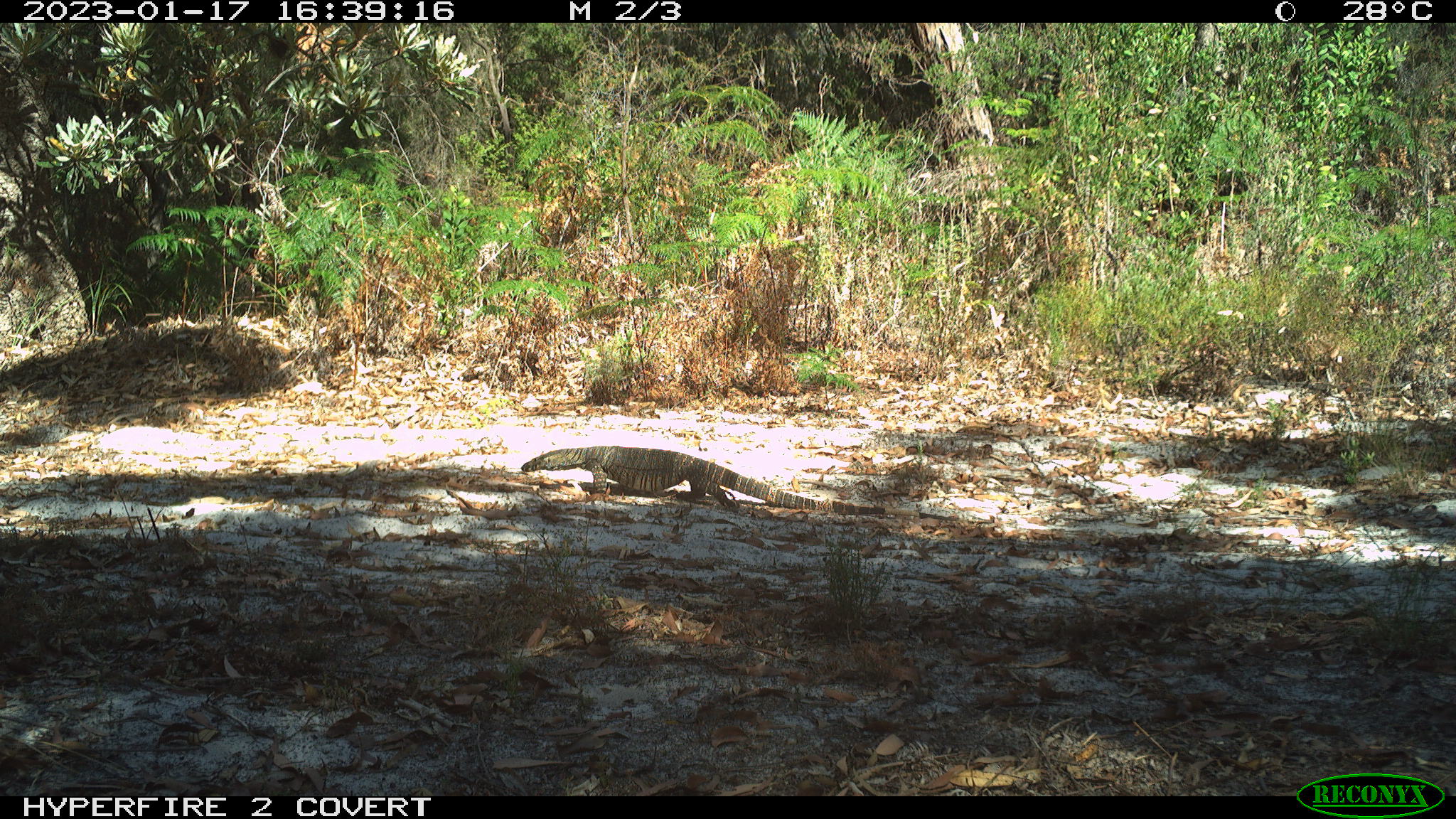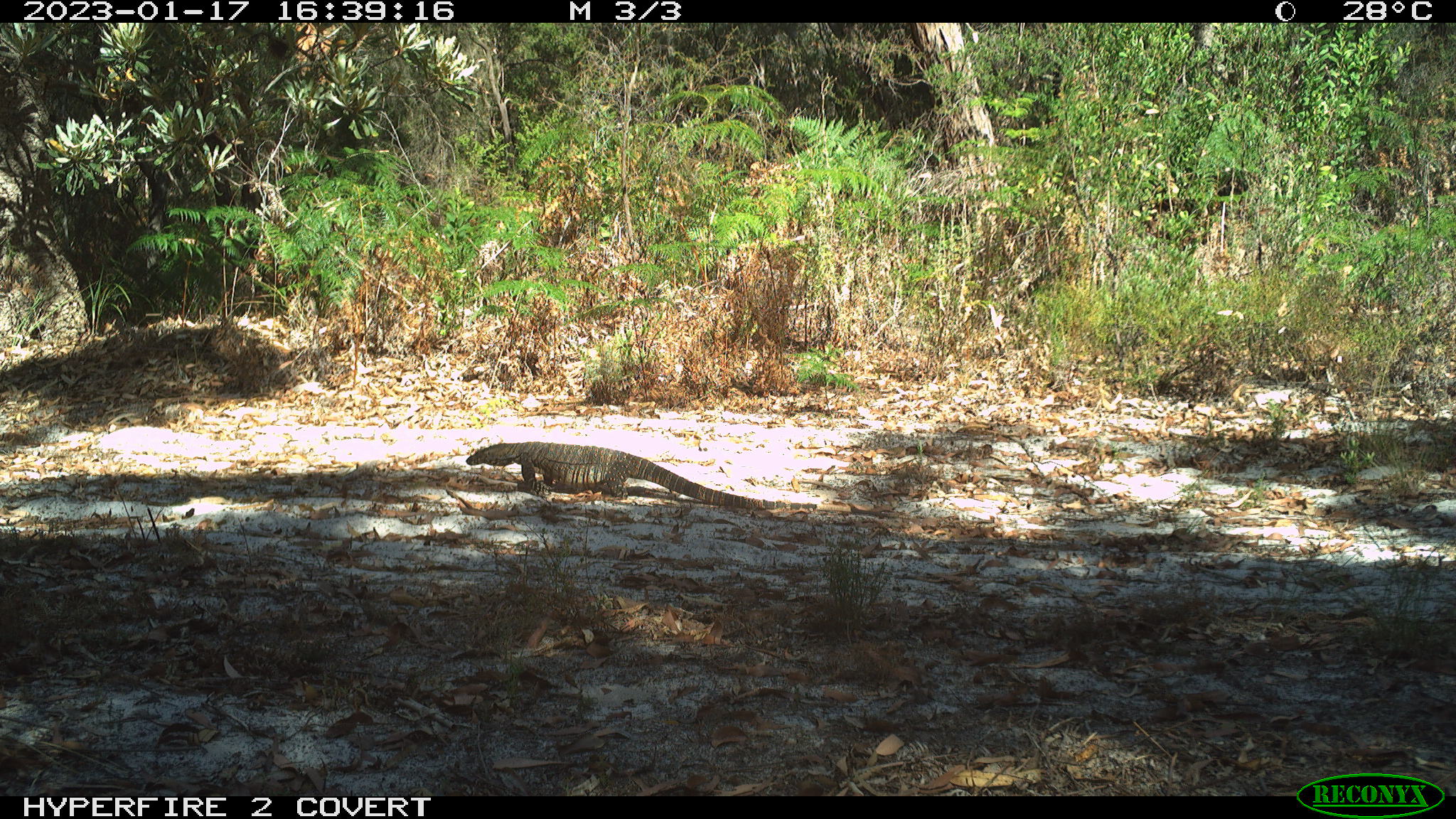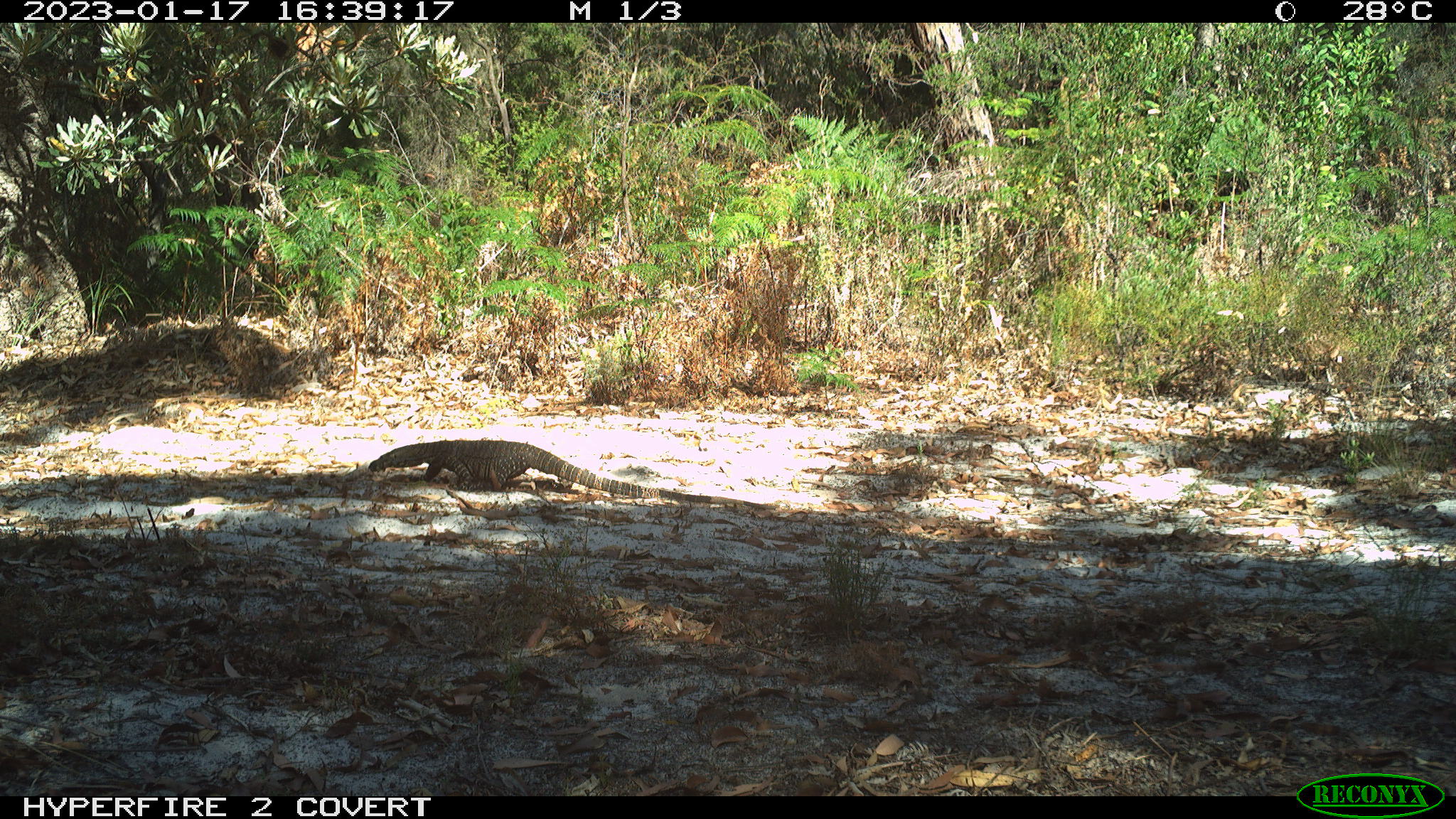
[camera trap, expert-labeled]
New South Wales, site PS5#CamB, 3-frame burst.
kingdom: Animalia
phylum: Chordata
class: Reptilia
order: Squamata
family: Varanidae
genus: Varanus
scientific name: Varanus varius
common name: lace monitor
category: goanna